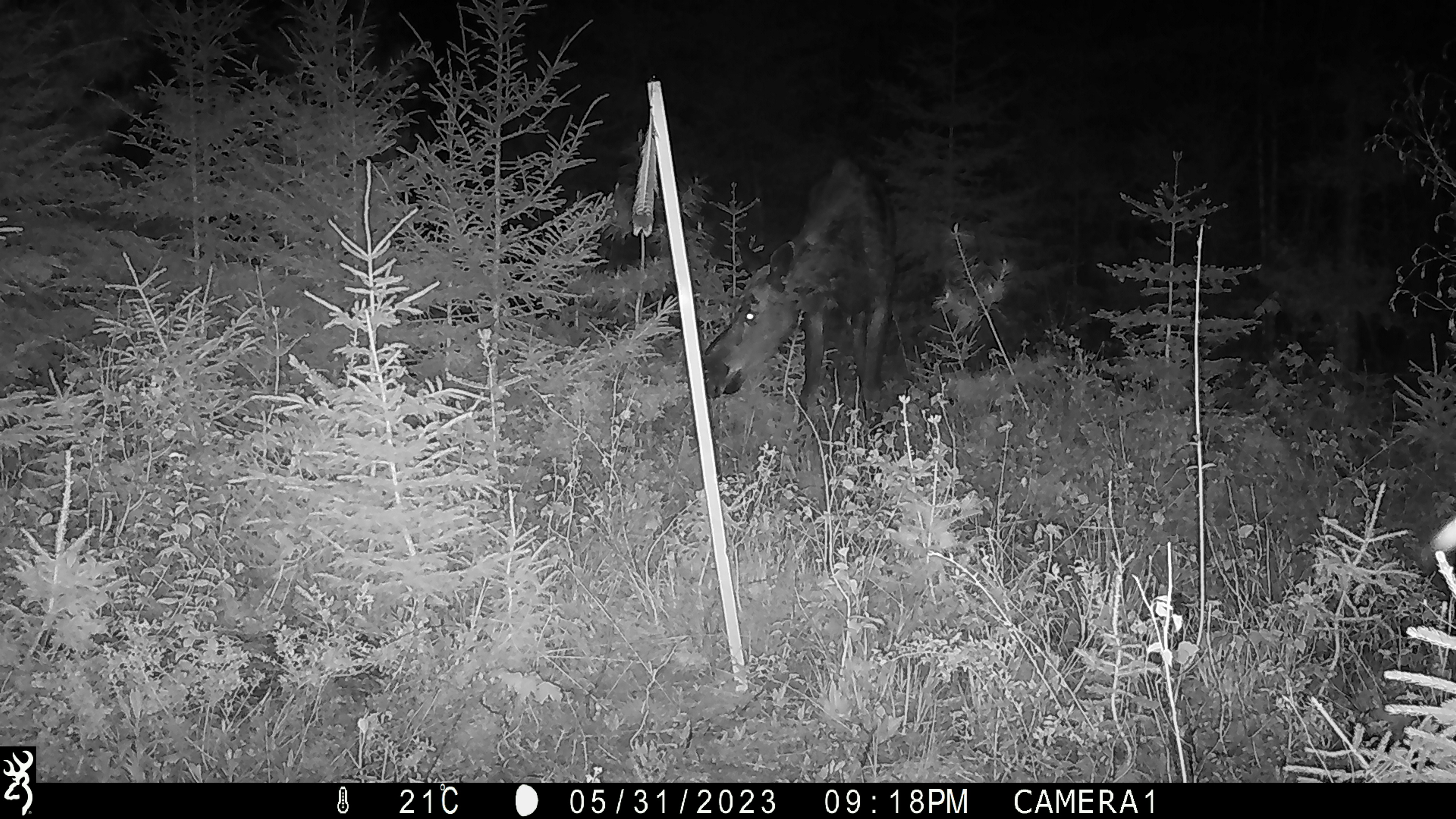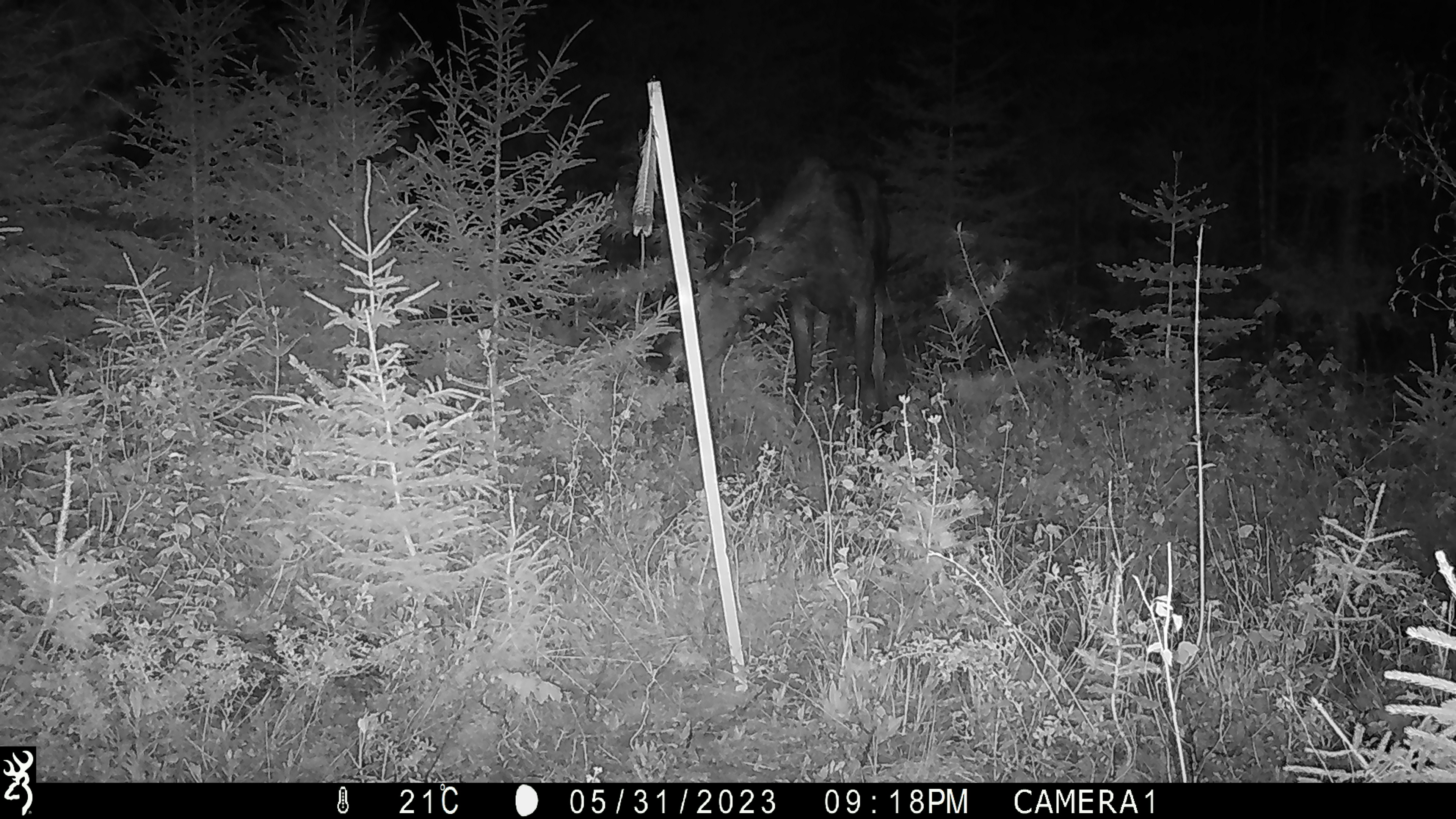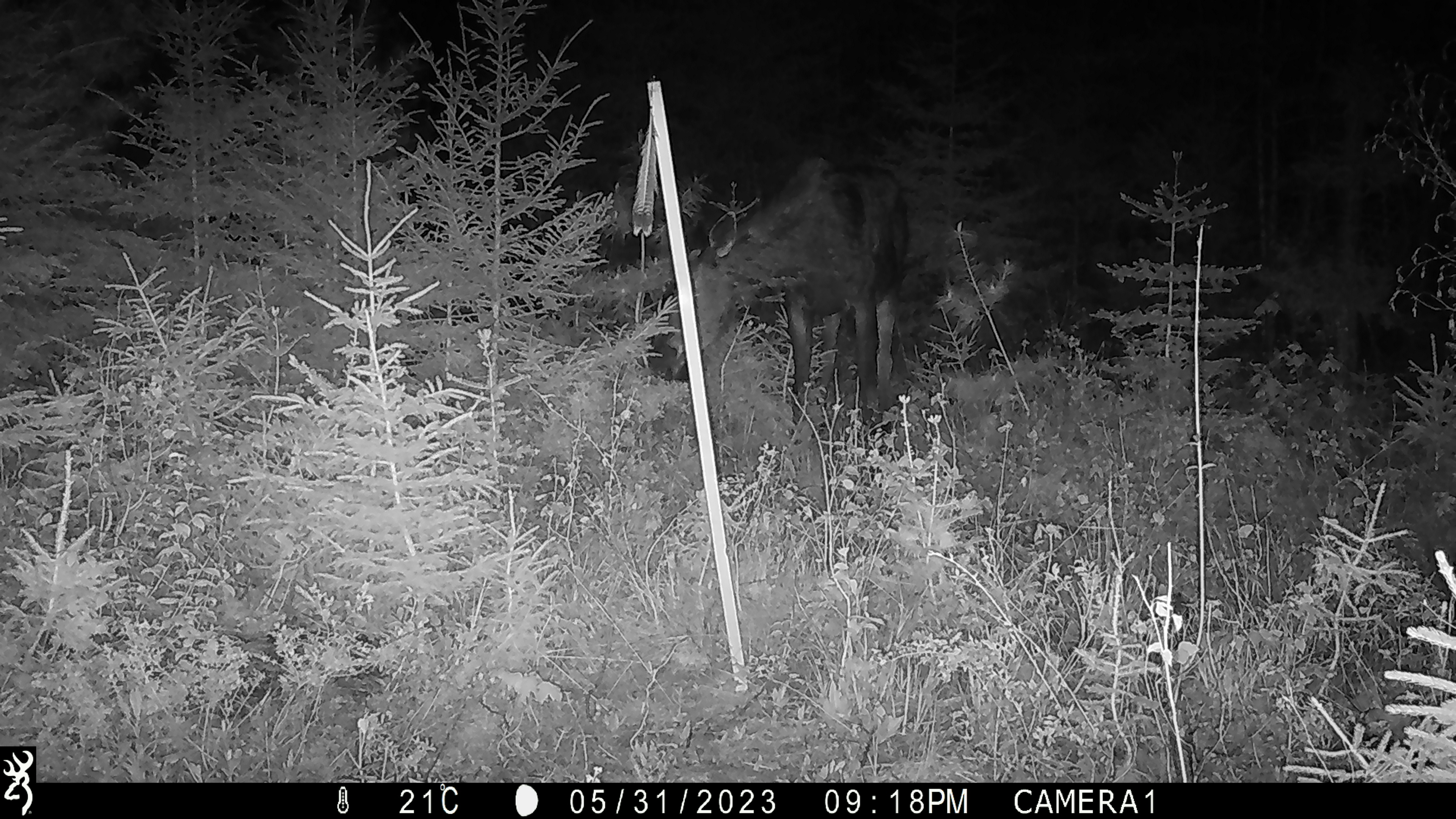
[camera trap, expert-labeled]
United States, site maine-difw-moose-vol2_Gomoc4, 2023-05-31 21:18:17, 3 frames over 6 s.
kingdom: Animalia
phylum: Chordata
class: Mammalia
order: Artiodactyla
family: Cervidae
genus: Alces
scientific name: Alces alces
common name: moose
Moose (Alces alces).